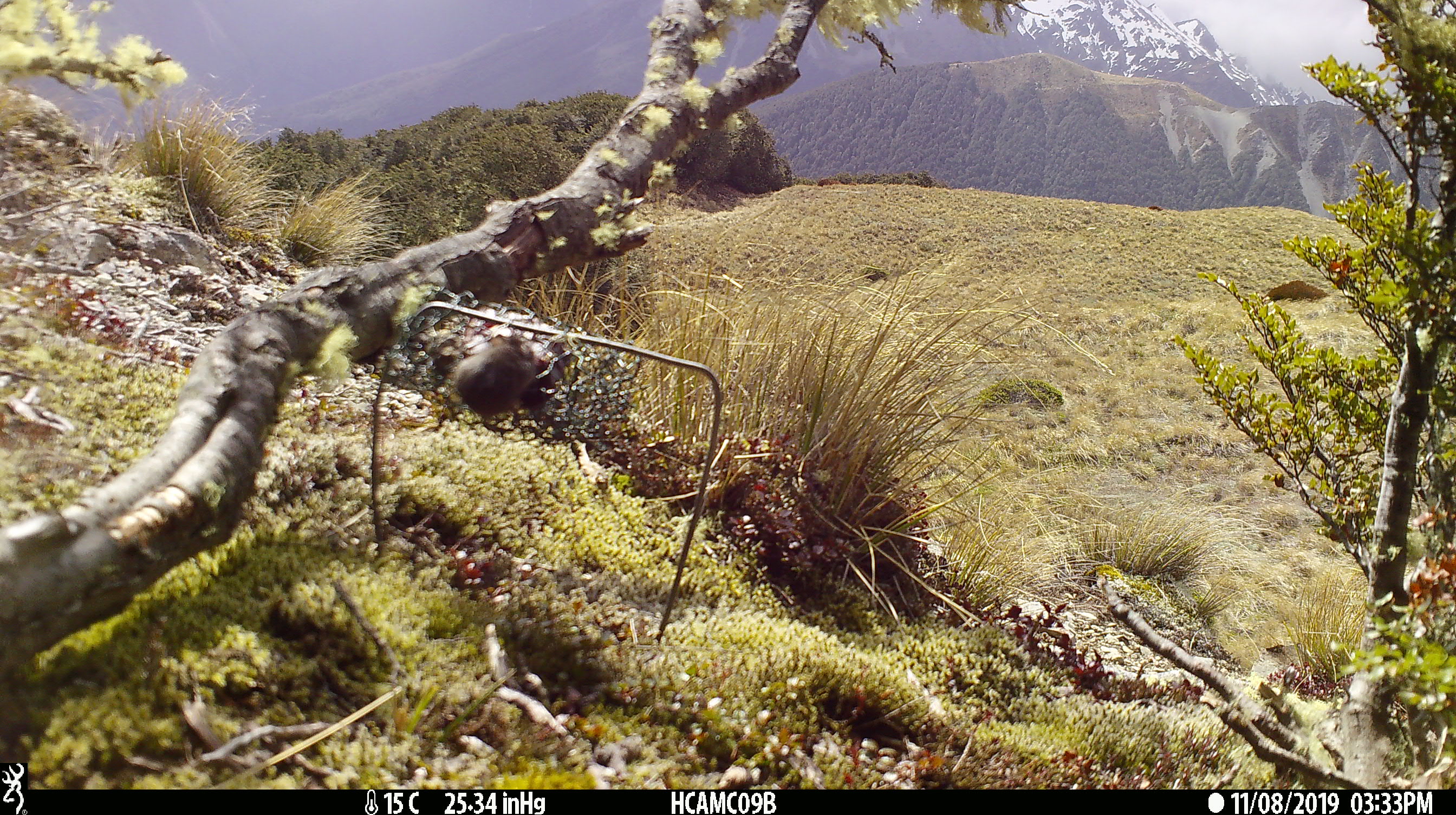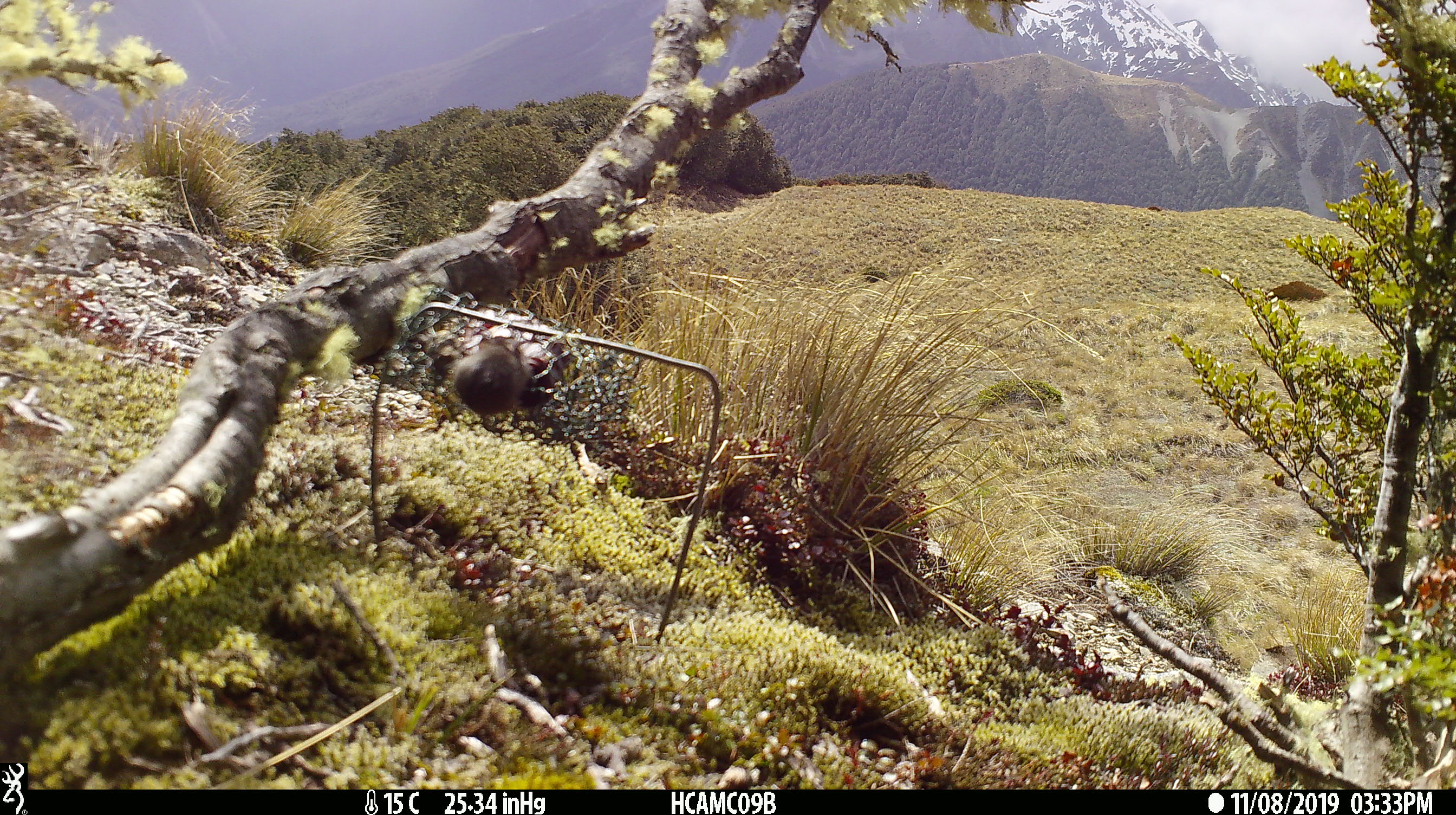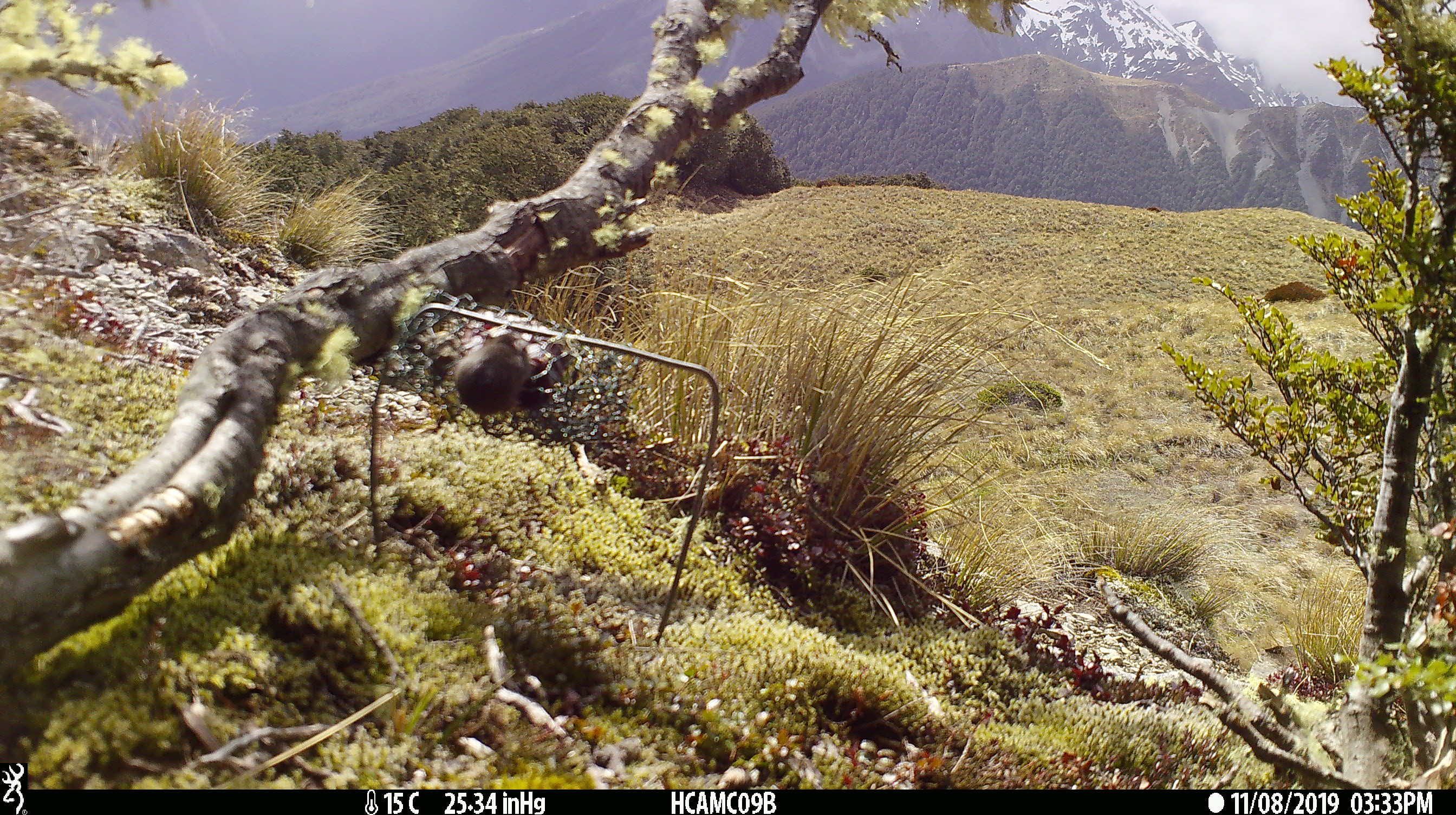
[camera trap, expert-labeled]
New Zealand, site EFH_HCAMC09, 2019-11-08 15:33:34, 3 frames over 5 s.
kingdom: Animalia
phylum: Chordata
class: Mammalia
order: Rodentia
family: Muridae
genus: Mus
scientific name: Mus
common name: mouse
Mouse (Mus).